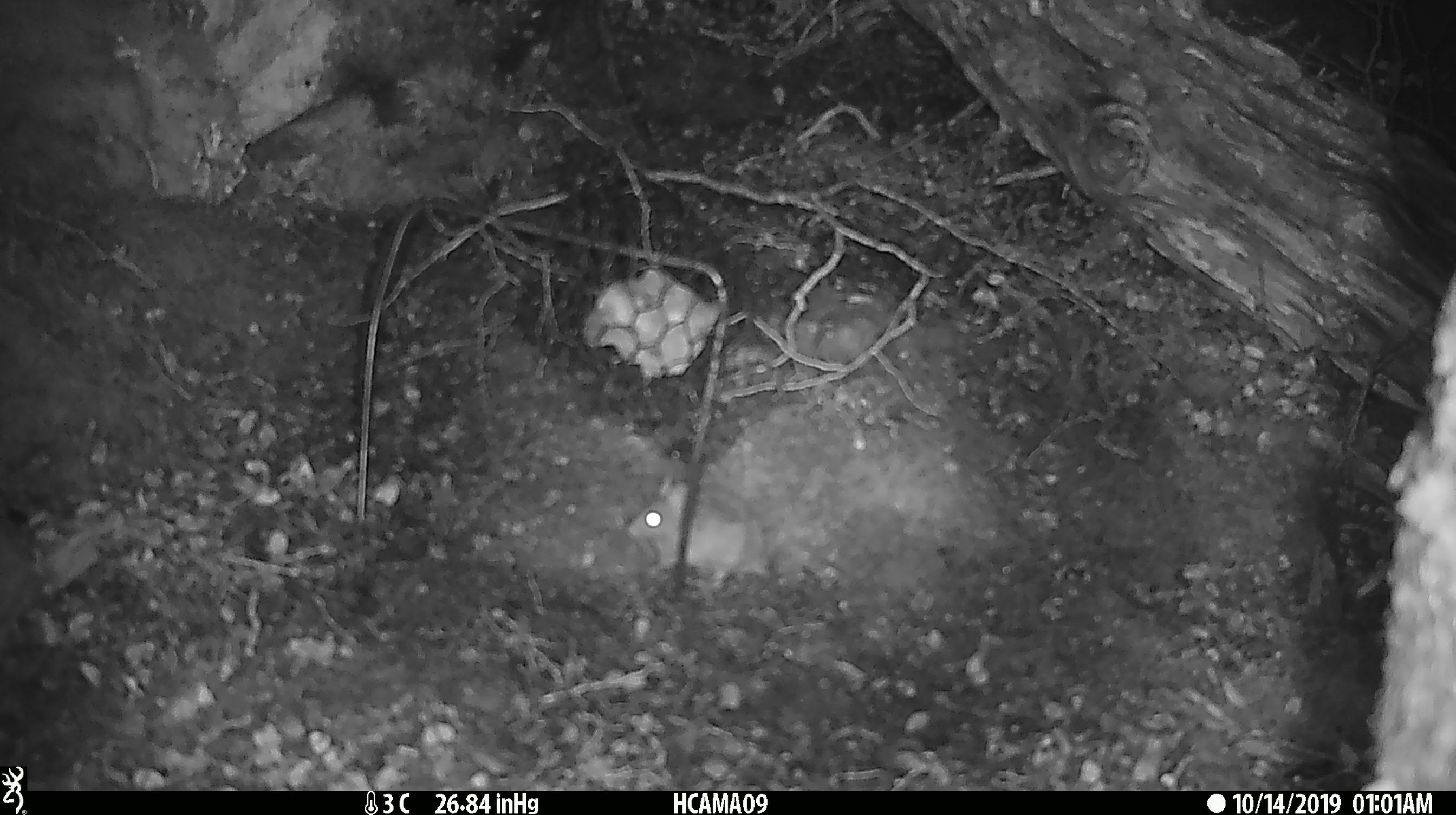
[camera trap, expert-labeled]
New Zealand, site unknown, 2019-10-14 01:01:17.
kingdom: Animalia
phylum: Chordata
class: Mammalia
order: Rodentia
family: Muridae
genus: Mus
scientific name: Mus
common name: mouse